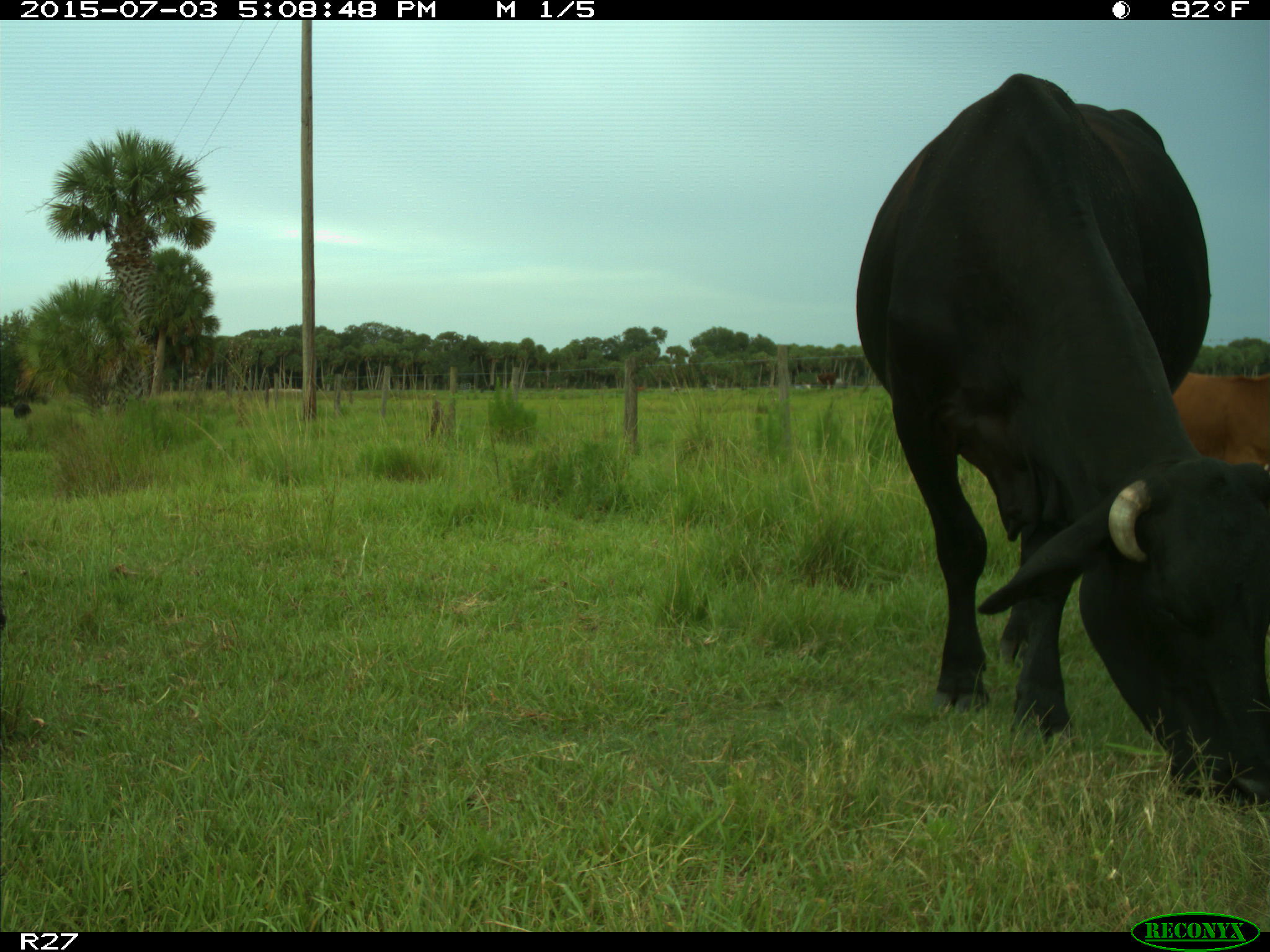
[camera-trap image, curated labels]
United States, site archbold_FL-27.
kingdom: Animalia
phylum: Chordata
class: Mammalia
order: Artiodactyla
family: Bovidae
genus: Bos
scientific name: Bos taurus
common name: domestic cow